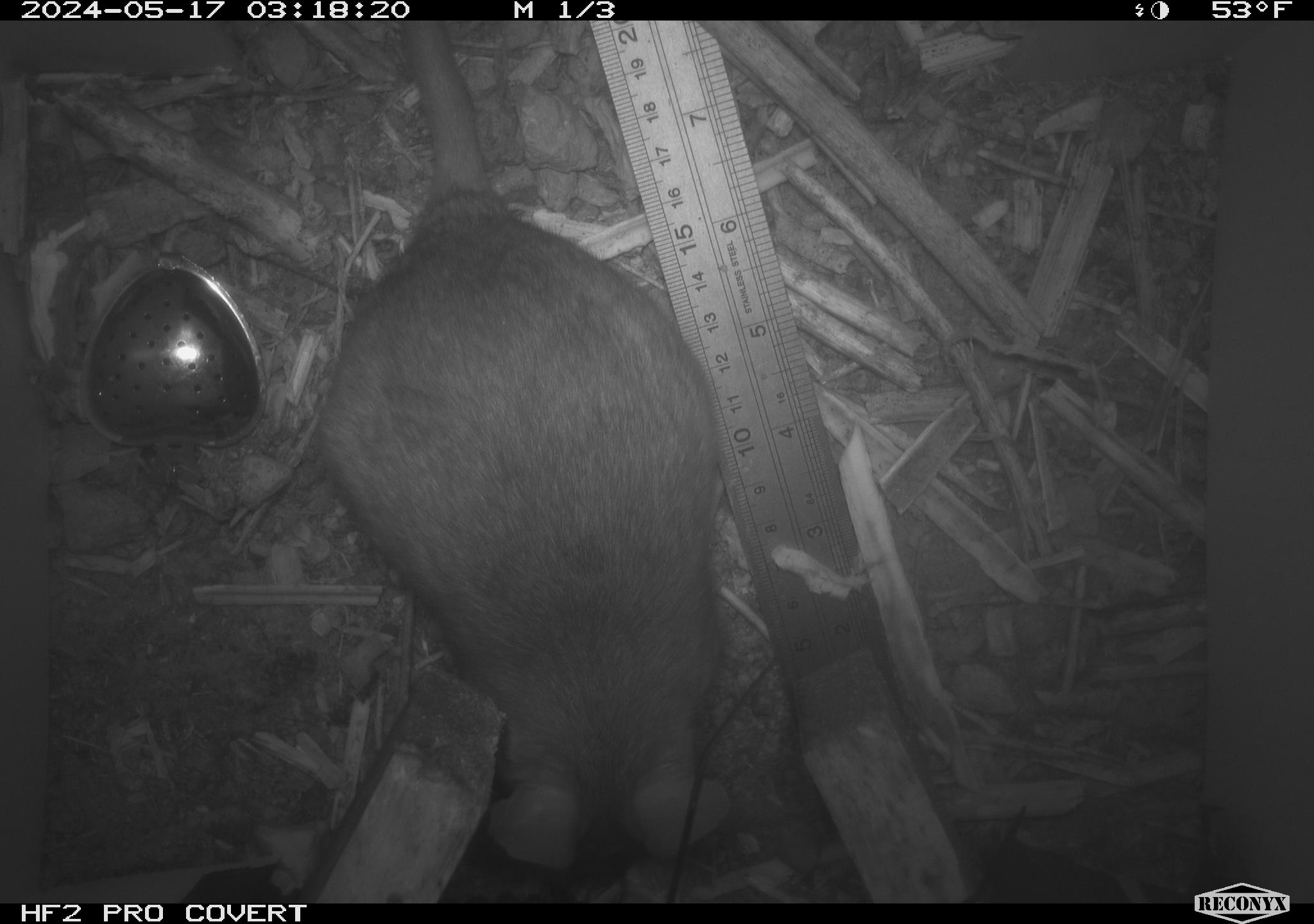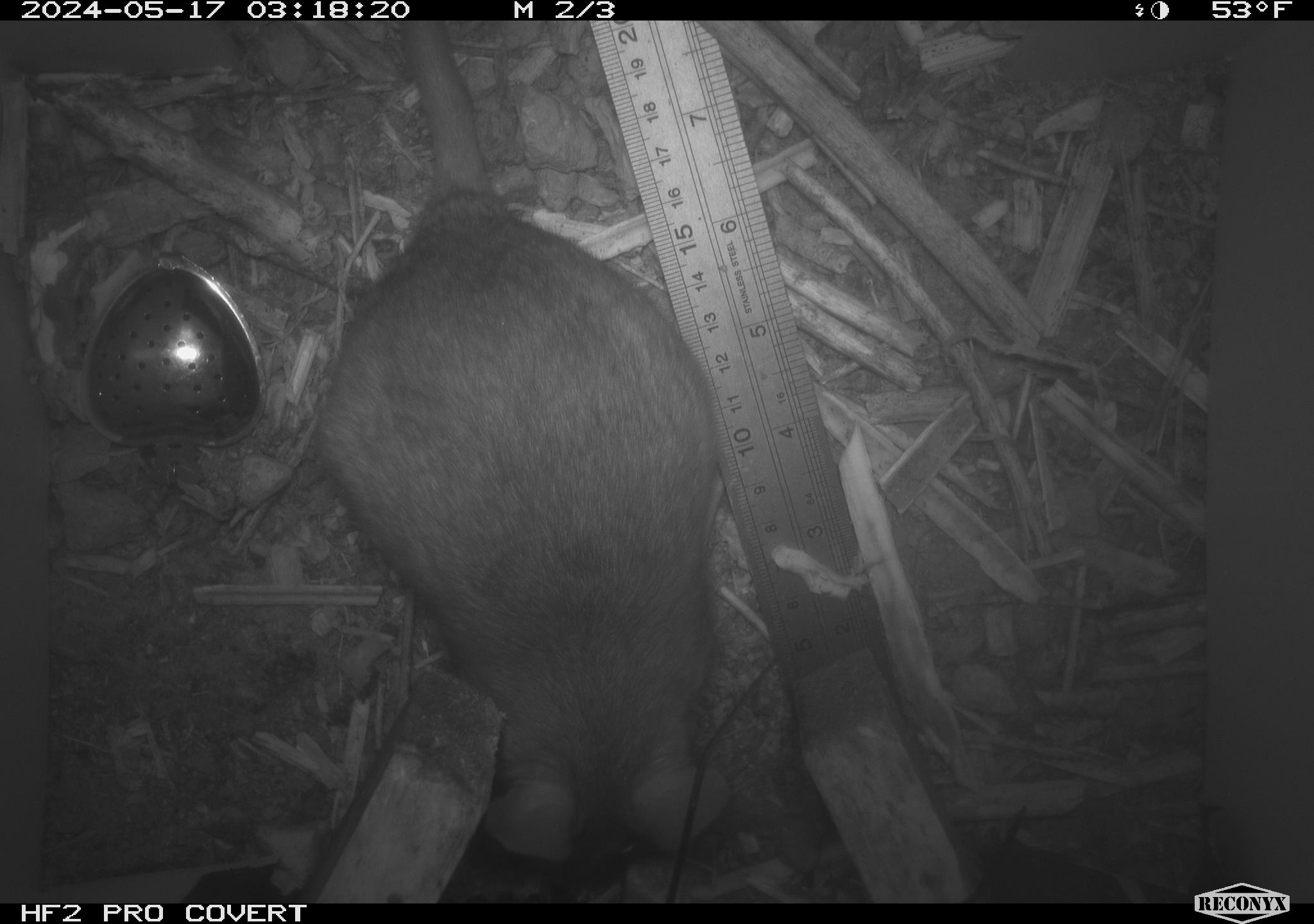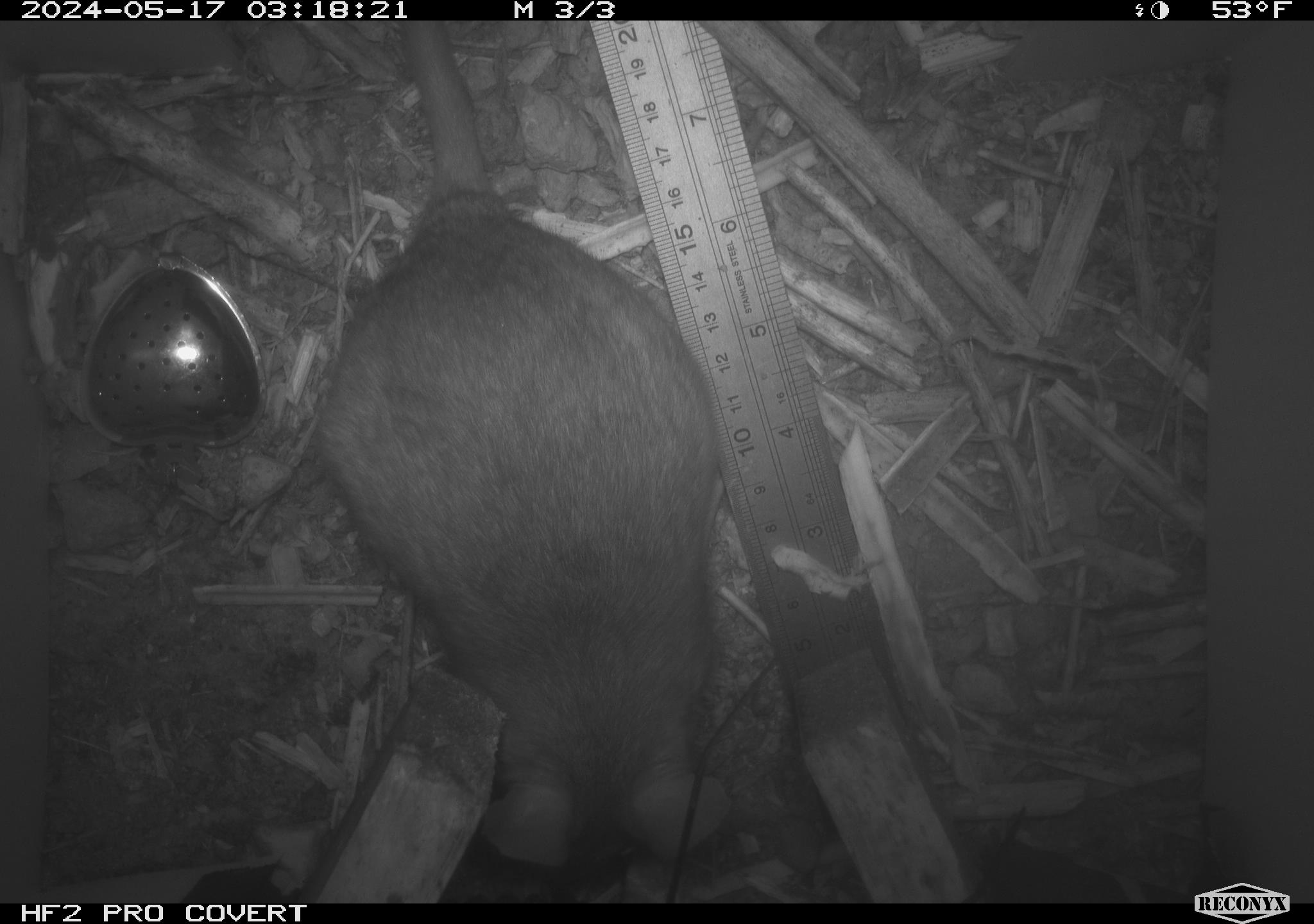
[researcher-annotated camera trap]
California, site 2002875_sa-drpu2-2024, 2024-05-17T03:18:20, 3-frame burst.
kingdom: Animalia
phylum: Chordata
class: Mammalia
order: Rodentia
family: Cricetidae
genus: Neotoma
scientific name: Neotoma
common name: pack rat or woodrat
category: neotoma species